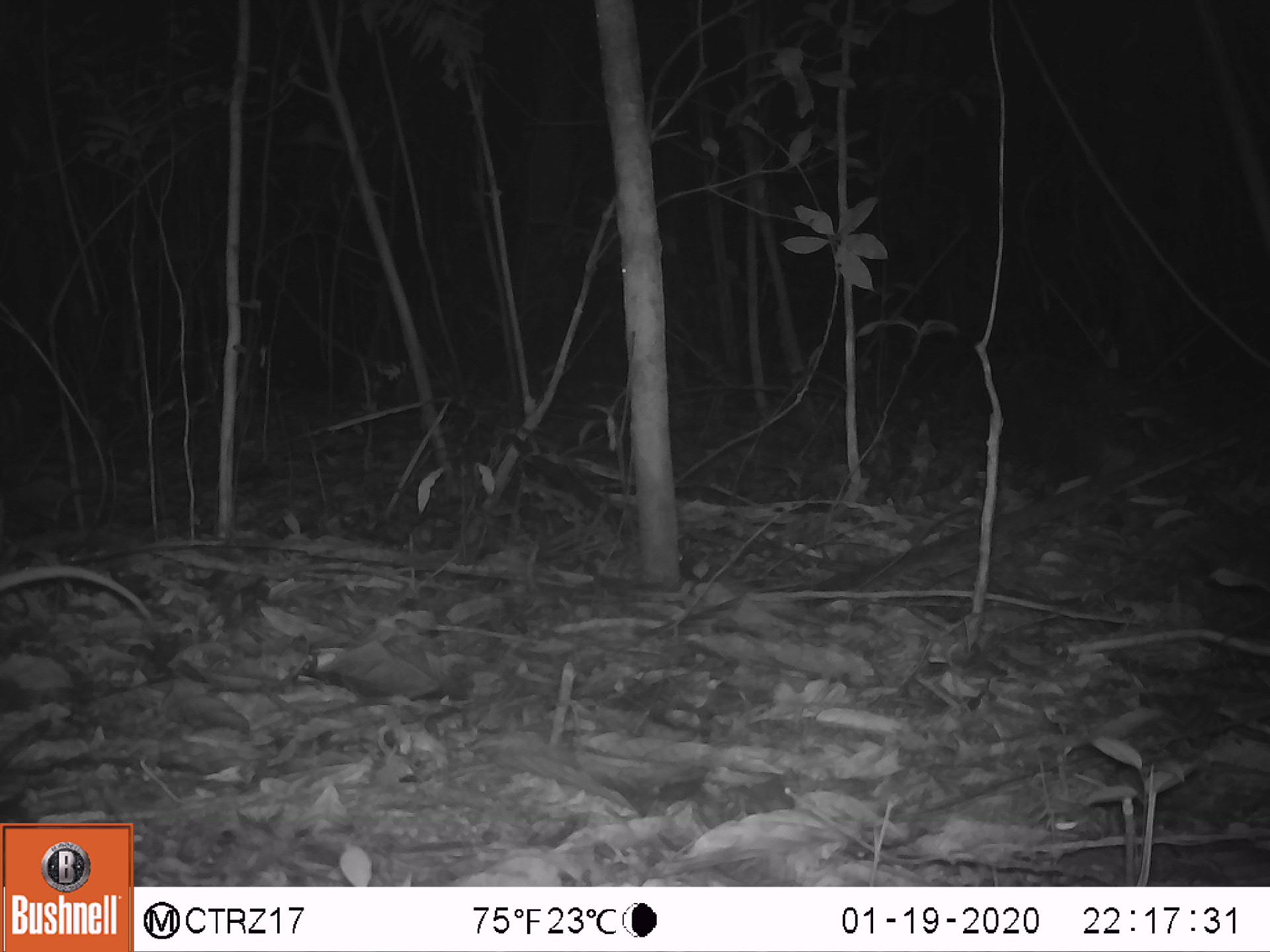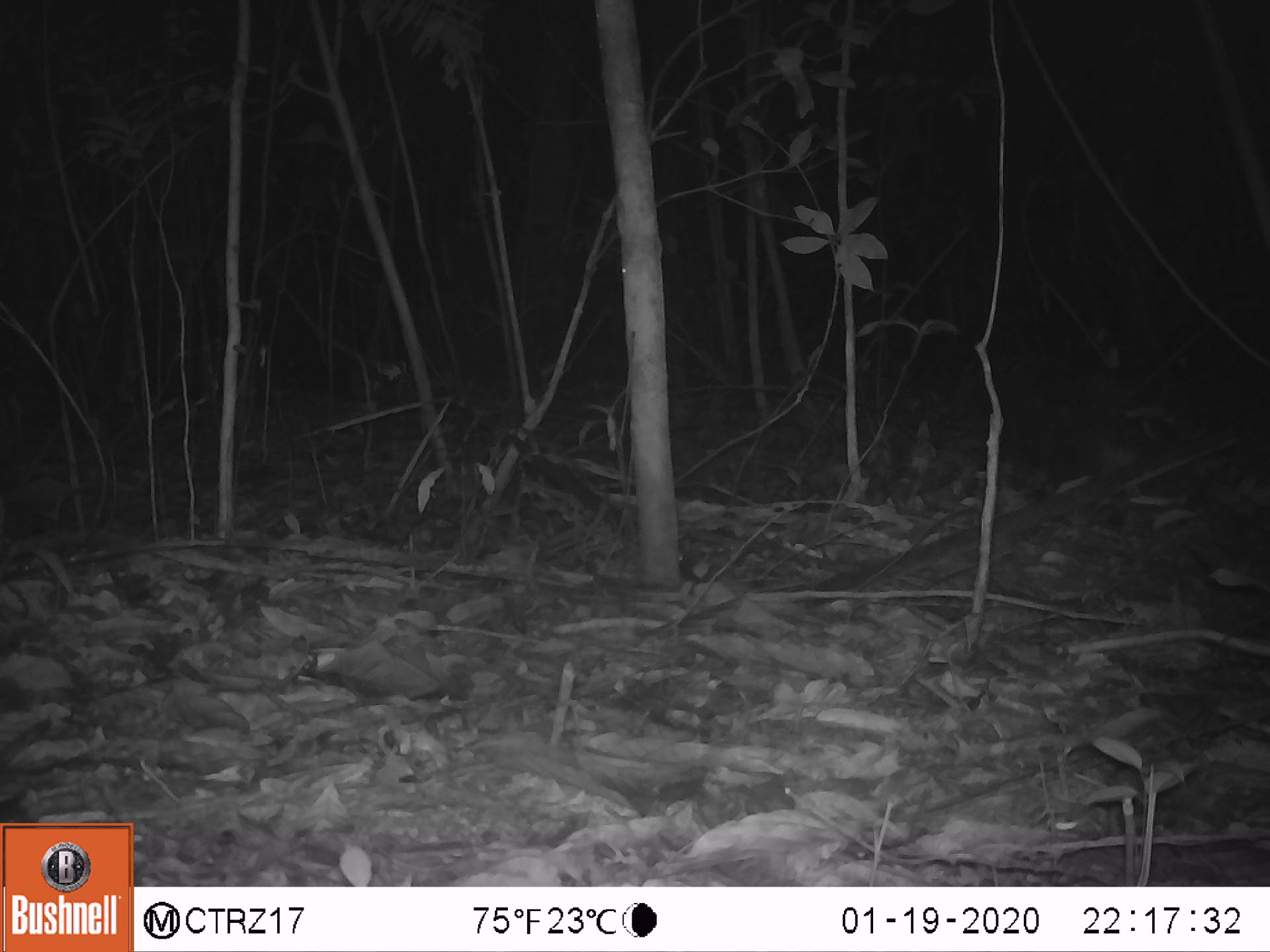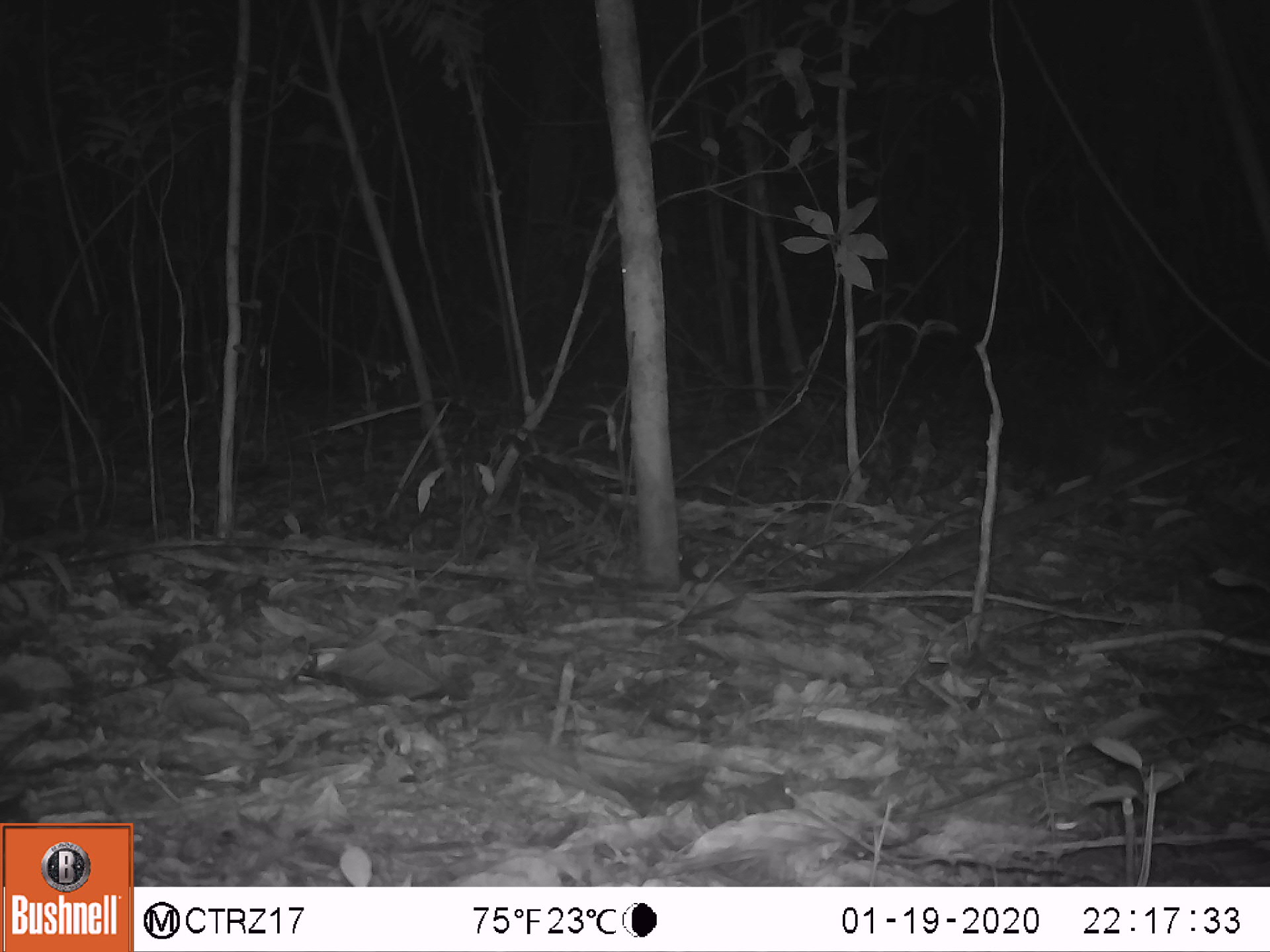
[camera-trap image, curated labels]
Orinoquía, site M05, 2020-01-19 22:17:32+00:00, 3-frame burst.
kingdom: Animalia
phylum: Chordata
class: Mammalia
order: Didelphimorphia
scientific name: Didelphimorphia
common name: possum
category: unknown possum